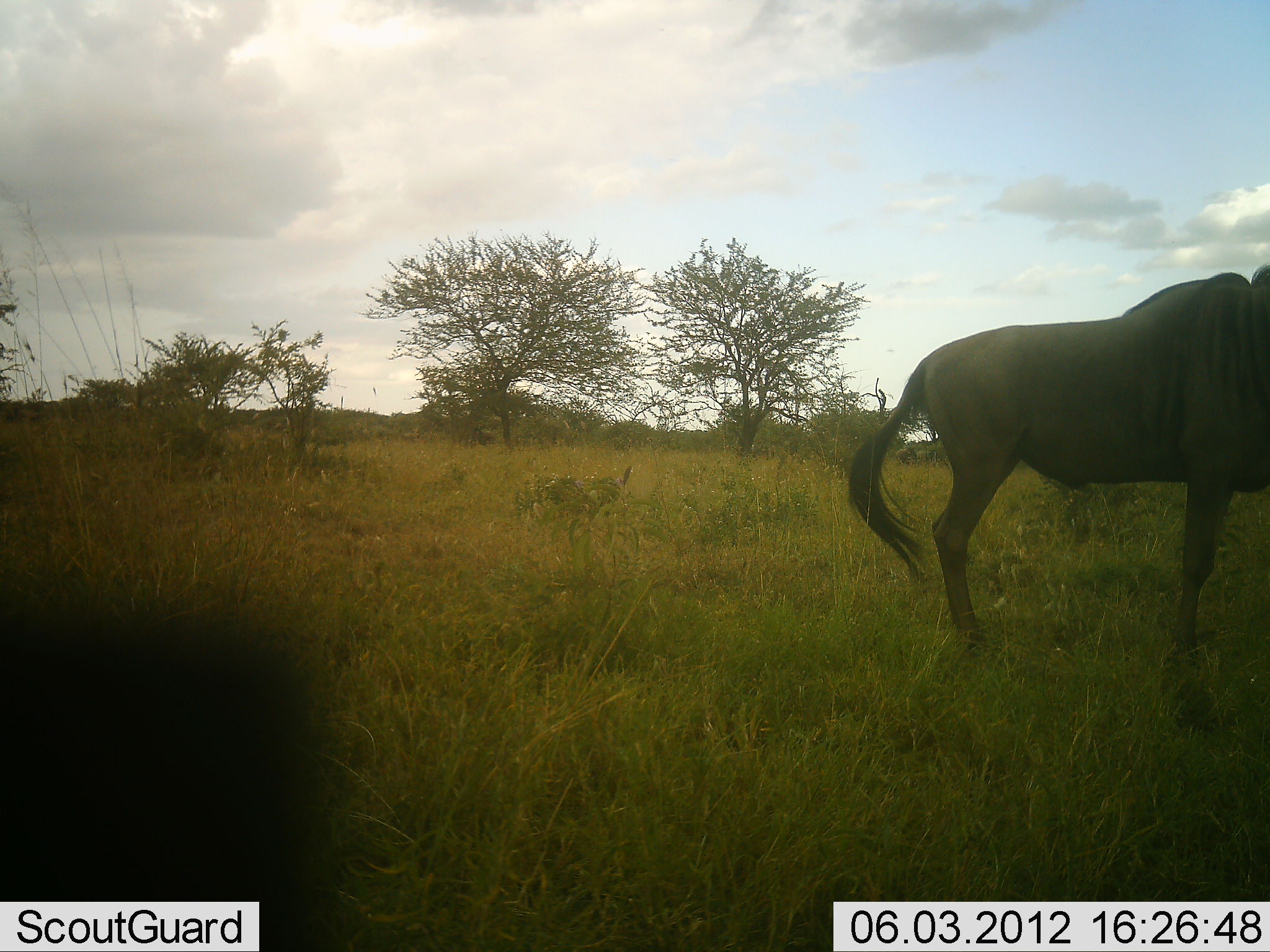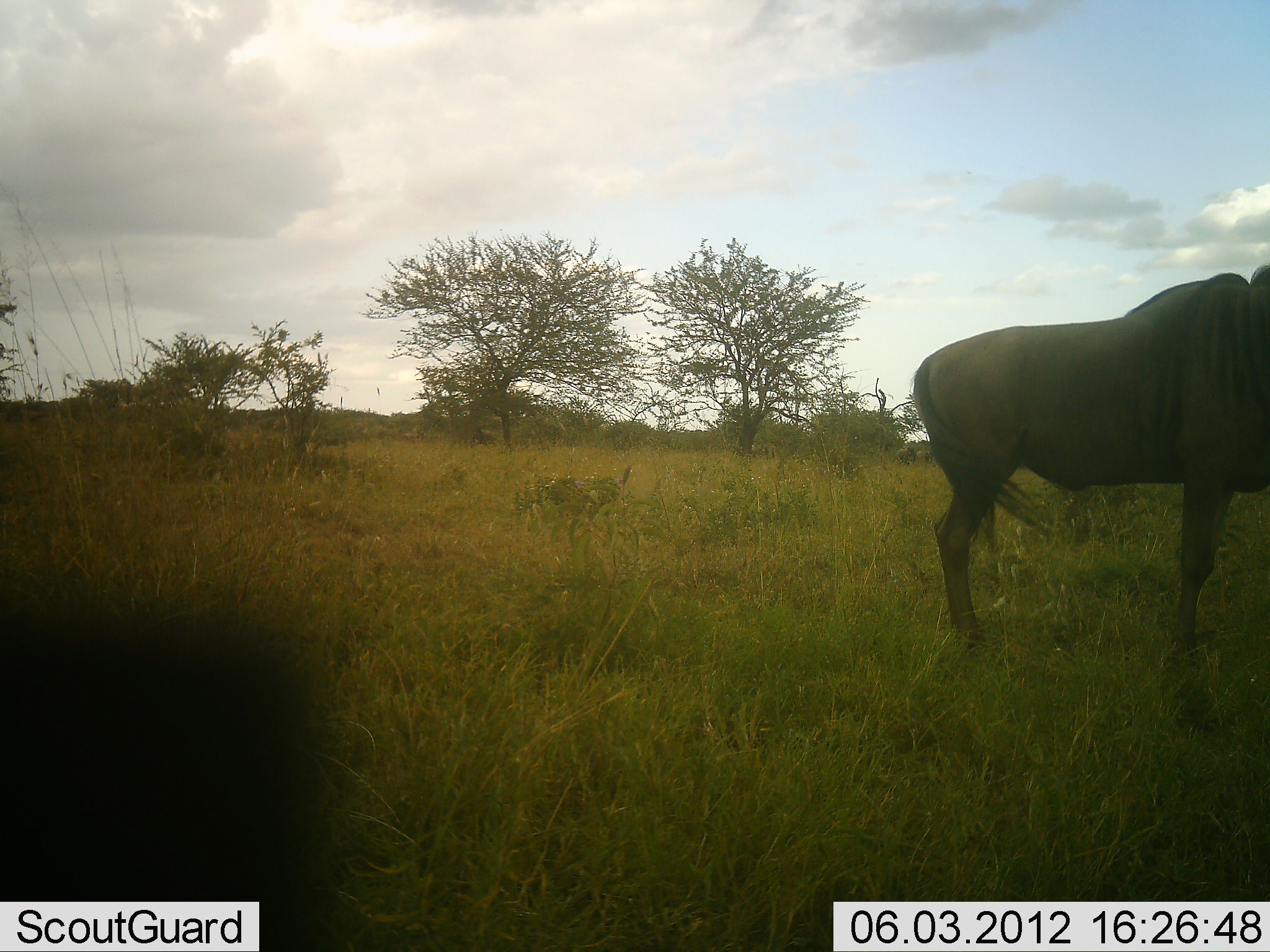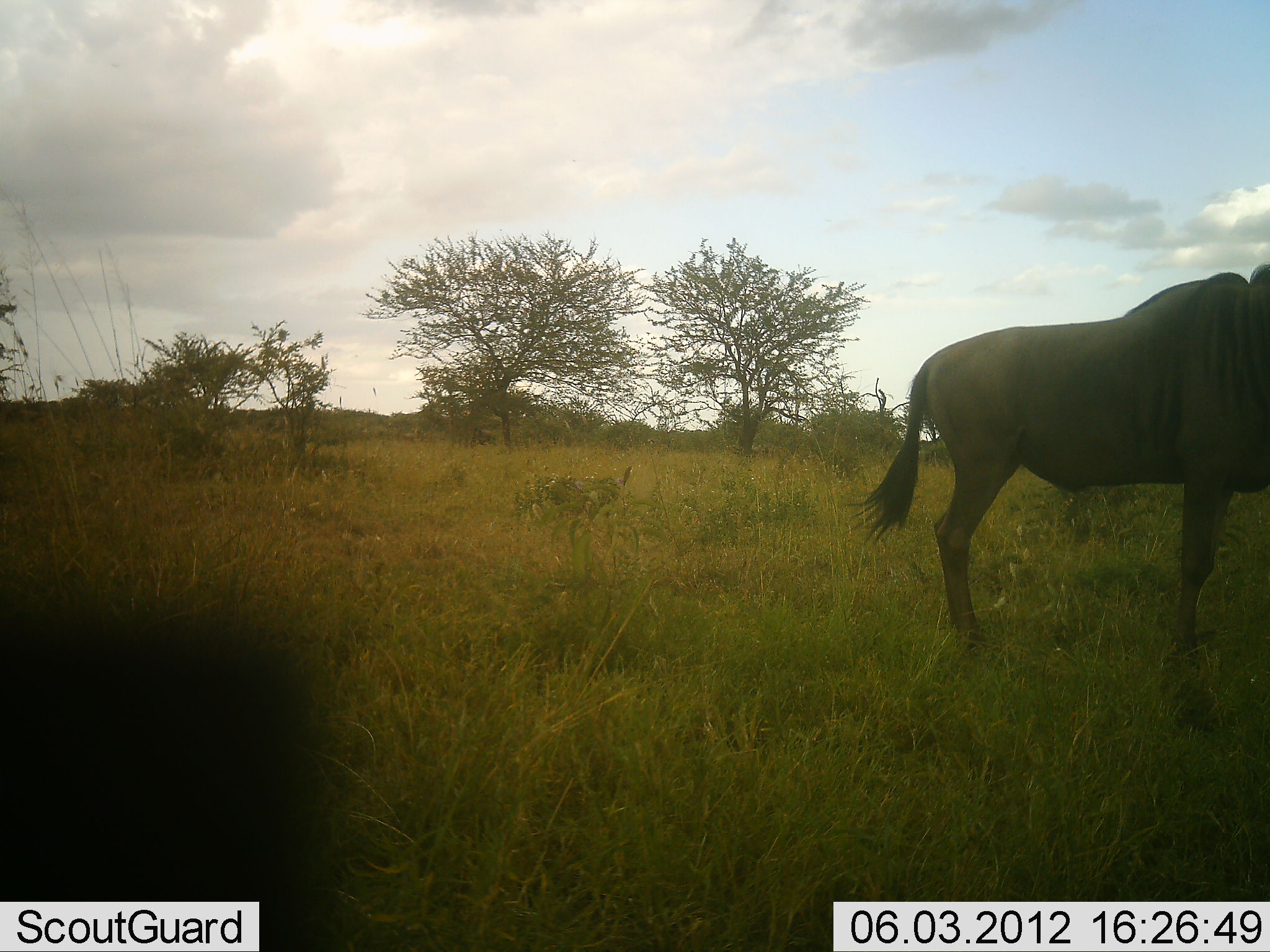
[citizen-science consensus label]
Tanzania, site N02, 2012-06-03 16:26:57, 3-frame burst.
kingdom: Animalia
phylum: Chordata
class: Mammalia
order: Artiodactyla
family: Bovidae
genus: Connochaetes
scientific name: Connochaetes taurinus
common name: blue wildebeest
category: wildebeest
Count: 1.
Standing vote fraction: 100%.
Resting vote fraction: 0%.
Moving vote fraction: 0%.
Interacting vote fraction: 0%.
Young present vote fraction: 0%.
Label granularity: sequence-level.